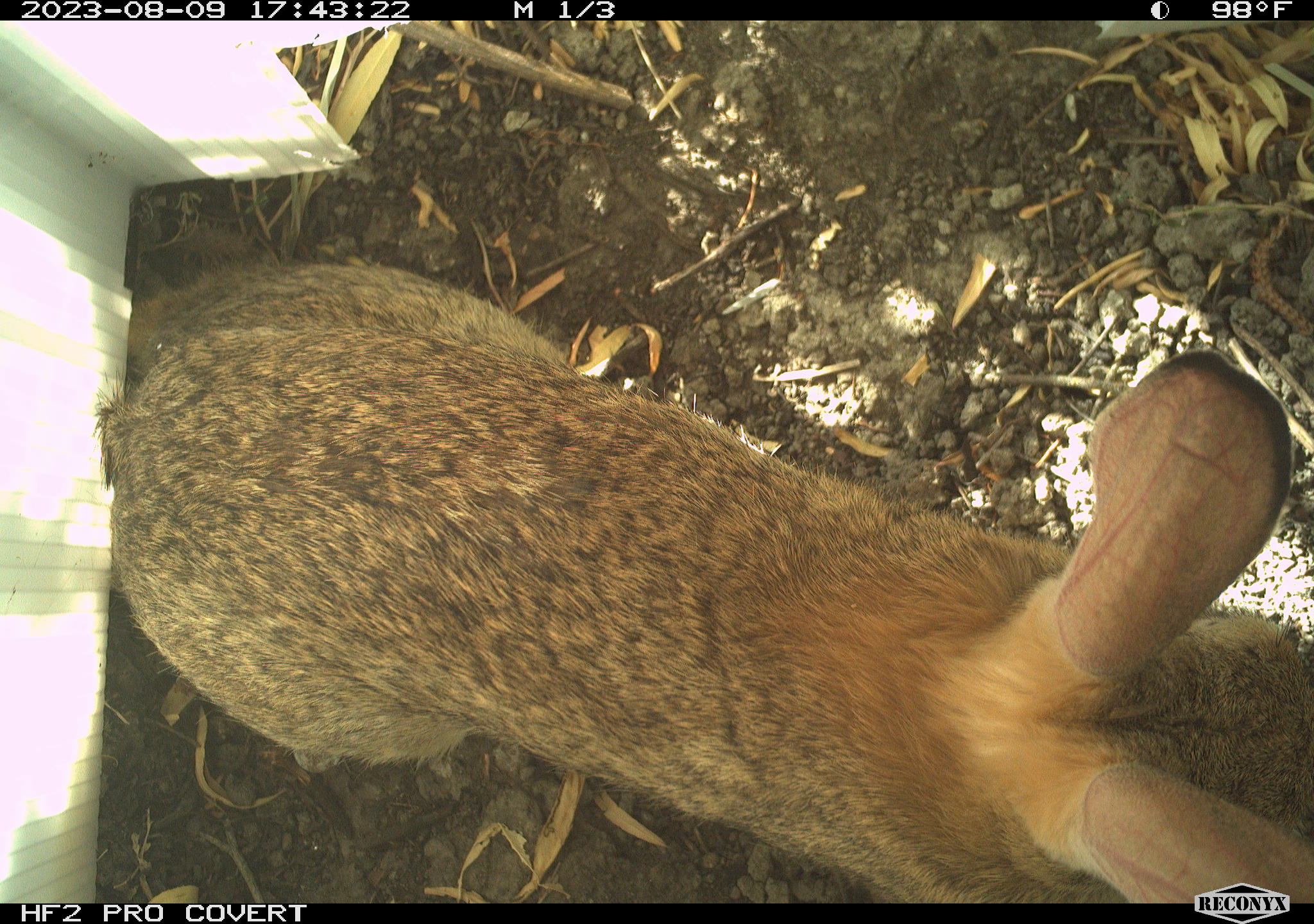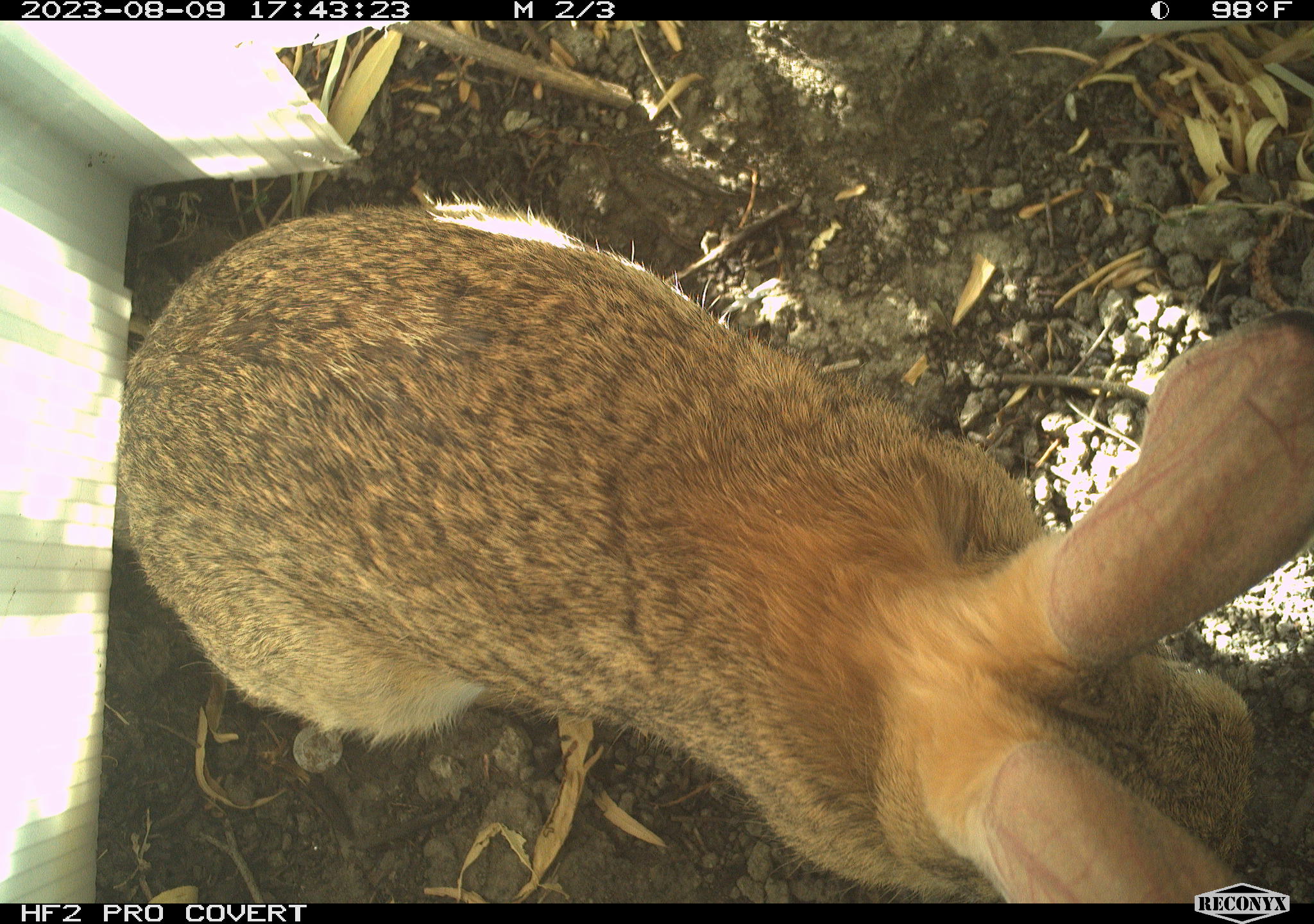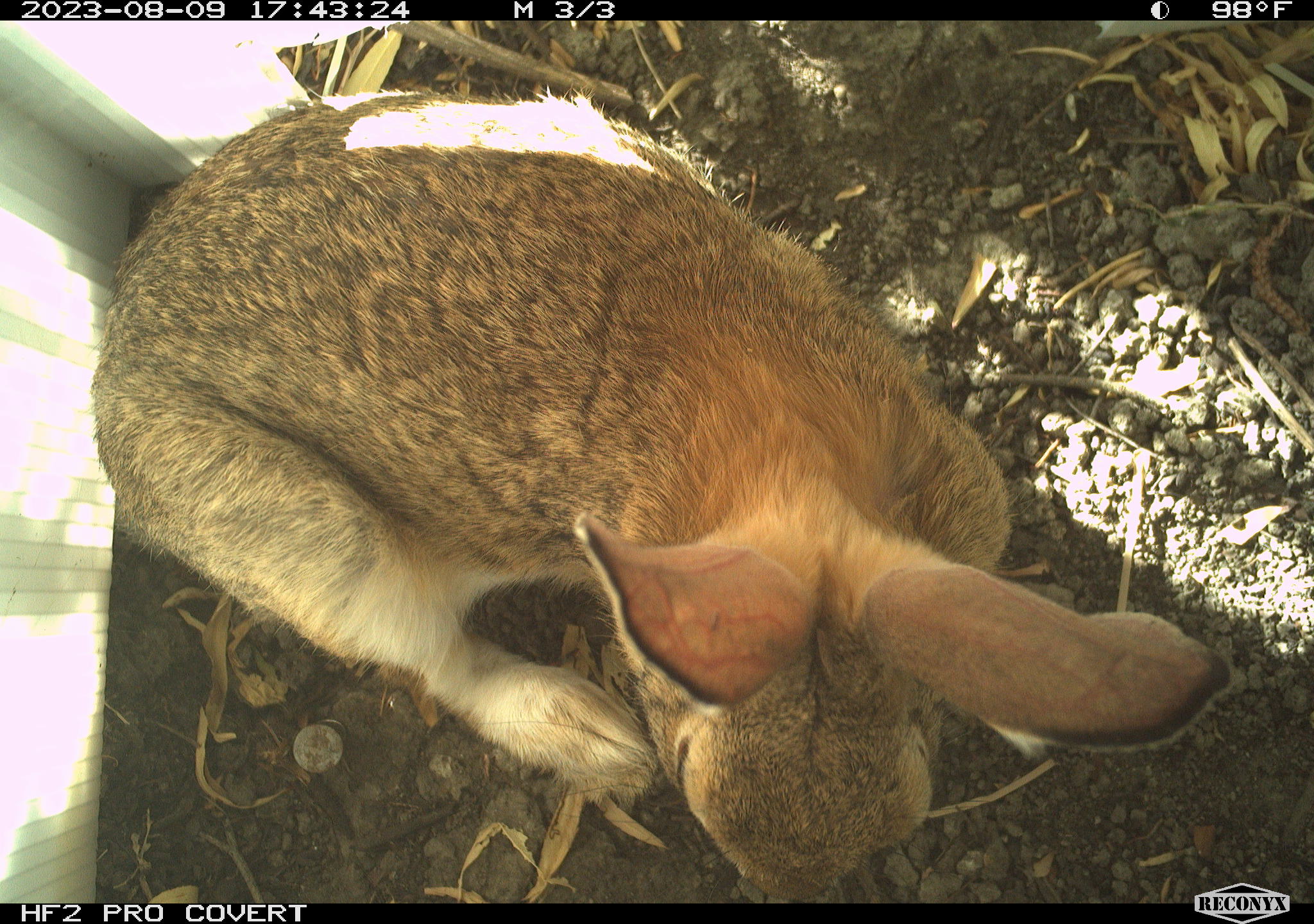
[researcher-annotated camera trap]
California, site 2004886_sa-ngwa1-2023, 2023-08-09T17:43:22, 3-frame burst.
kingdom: Animalia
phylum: Chordata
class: Mammalia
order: Lagomorpha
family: Leporidae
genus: Sylvilagus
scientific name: Sylvilagus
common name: cottontail rabbits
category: sylvilagus species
Sylvilagus species (cottontail rabbits) (Sylvilagus).